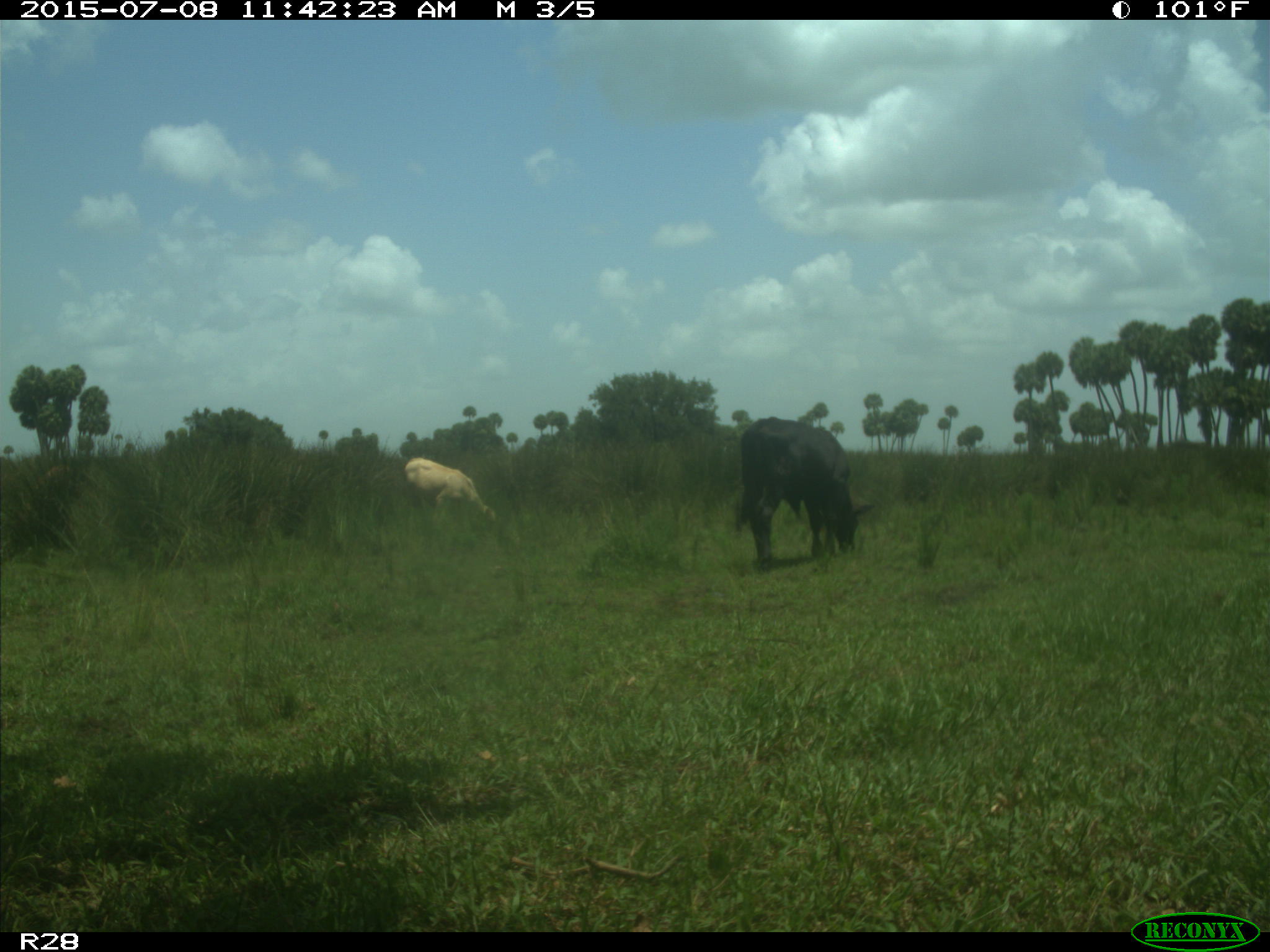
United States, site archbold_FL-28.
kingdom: Animalia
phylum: Chordata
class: Mammalia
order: Artiodactyla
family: Bovidae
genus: Bos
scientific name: Bos taurus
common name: domestic cow